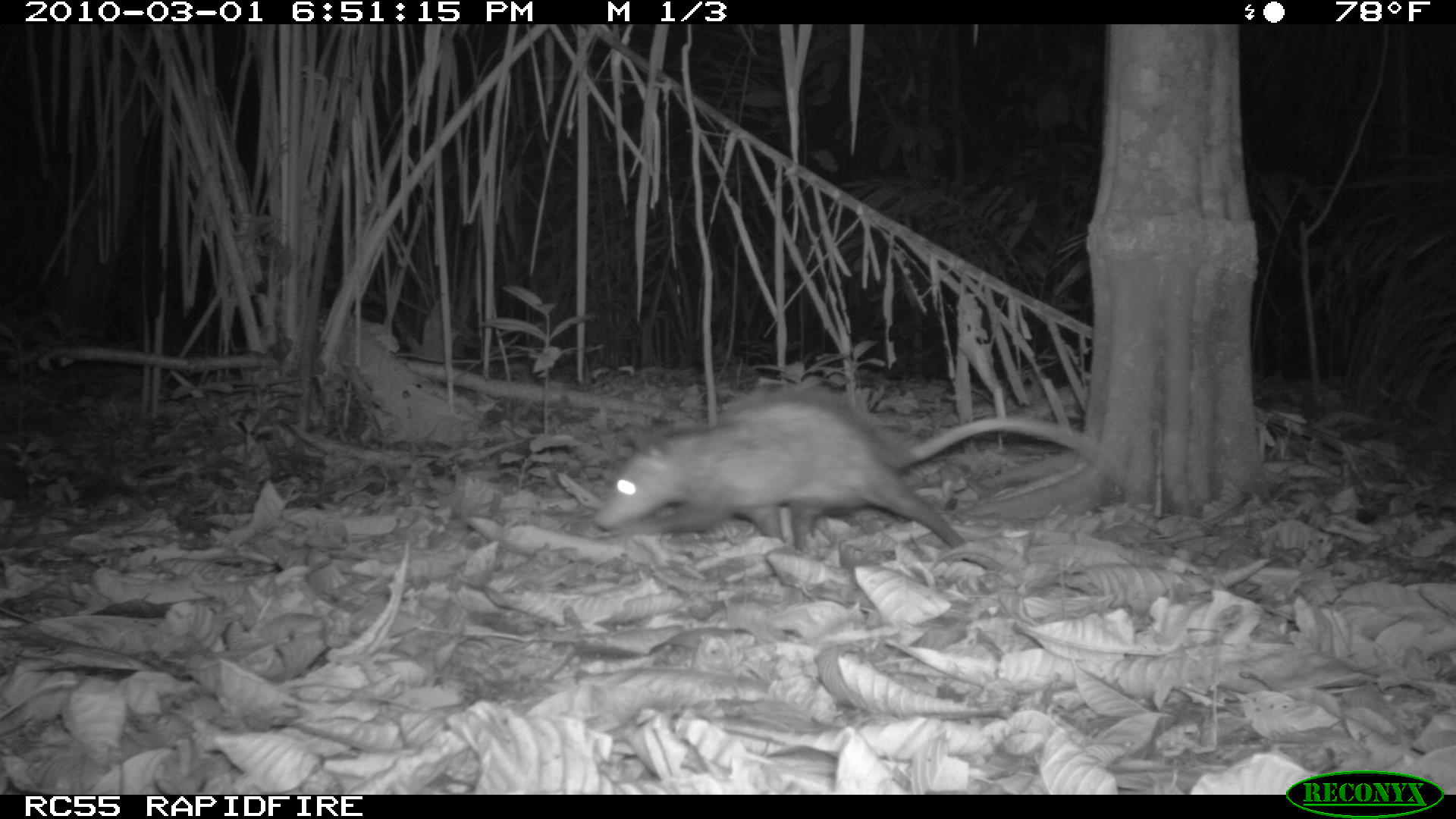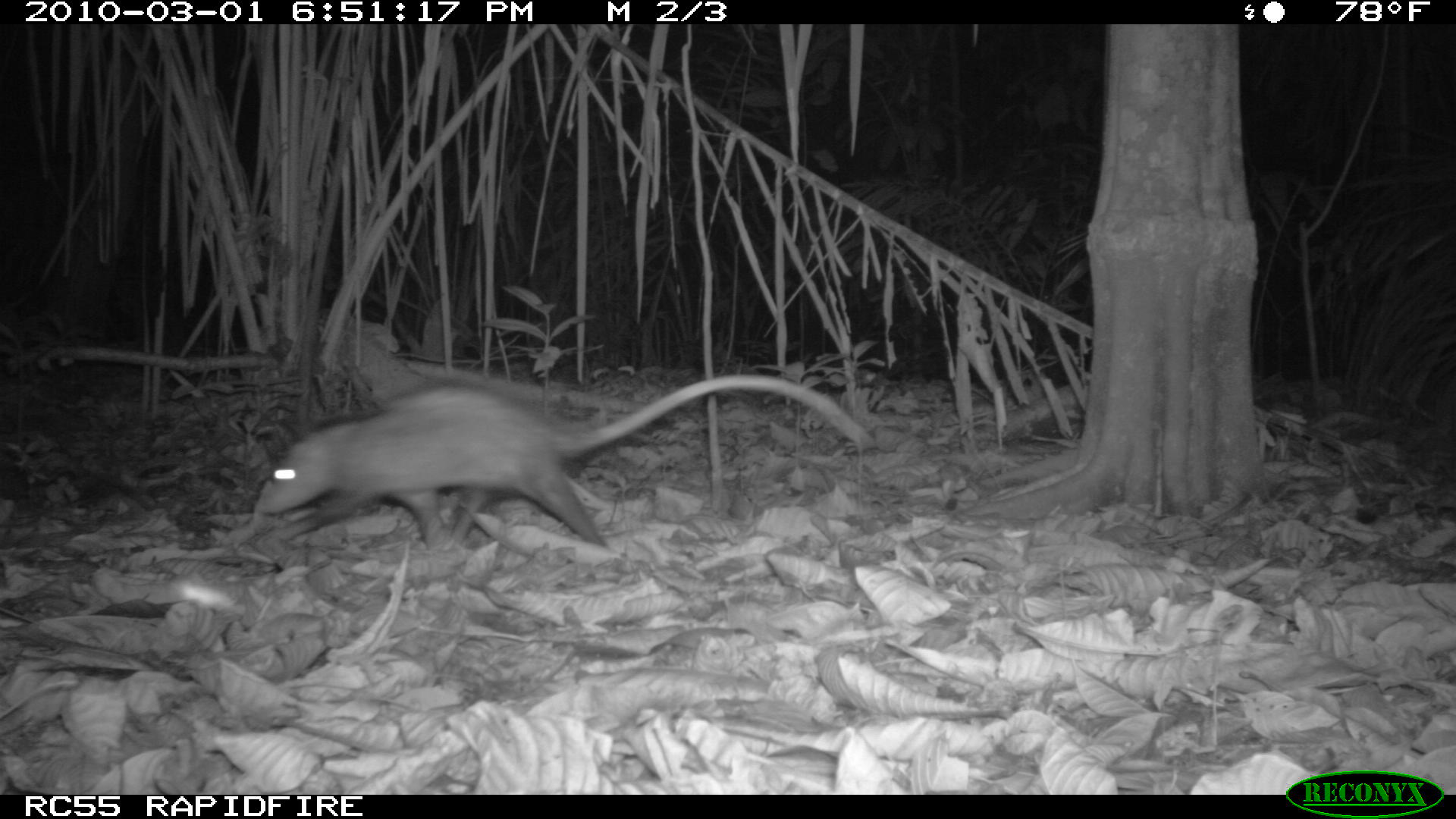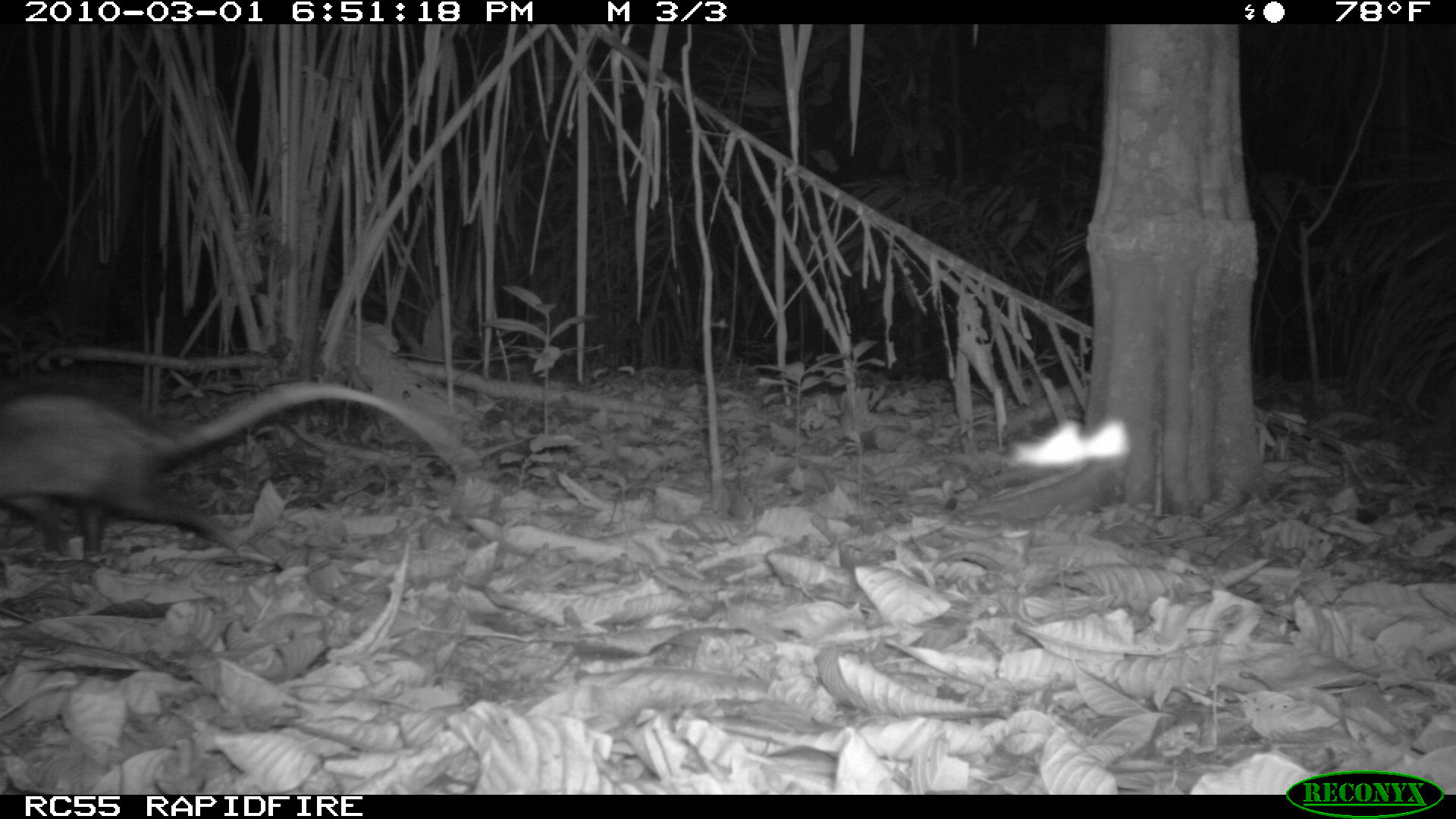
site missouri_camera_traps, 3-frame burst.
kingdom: Animalia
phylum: Chordata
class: Mammalia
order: Didelphimorphia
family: Didelphidae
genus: Didelphis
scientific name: Didelphis marsupialis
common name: common opossum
Common opossum (Didelphis marsupialis). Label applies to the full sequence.